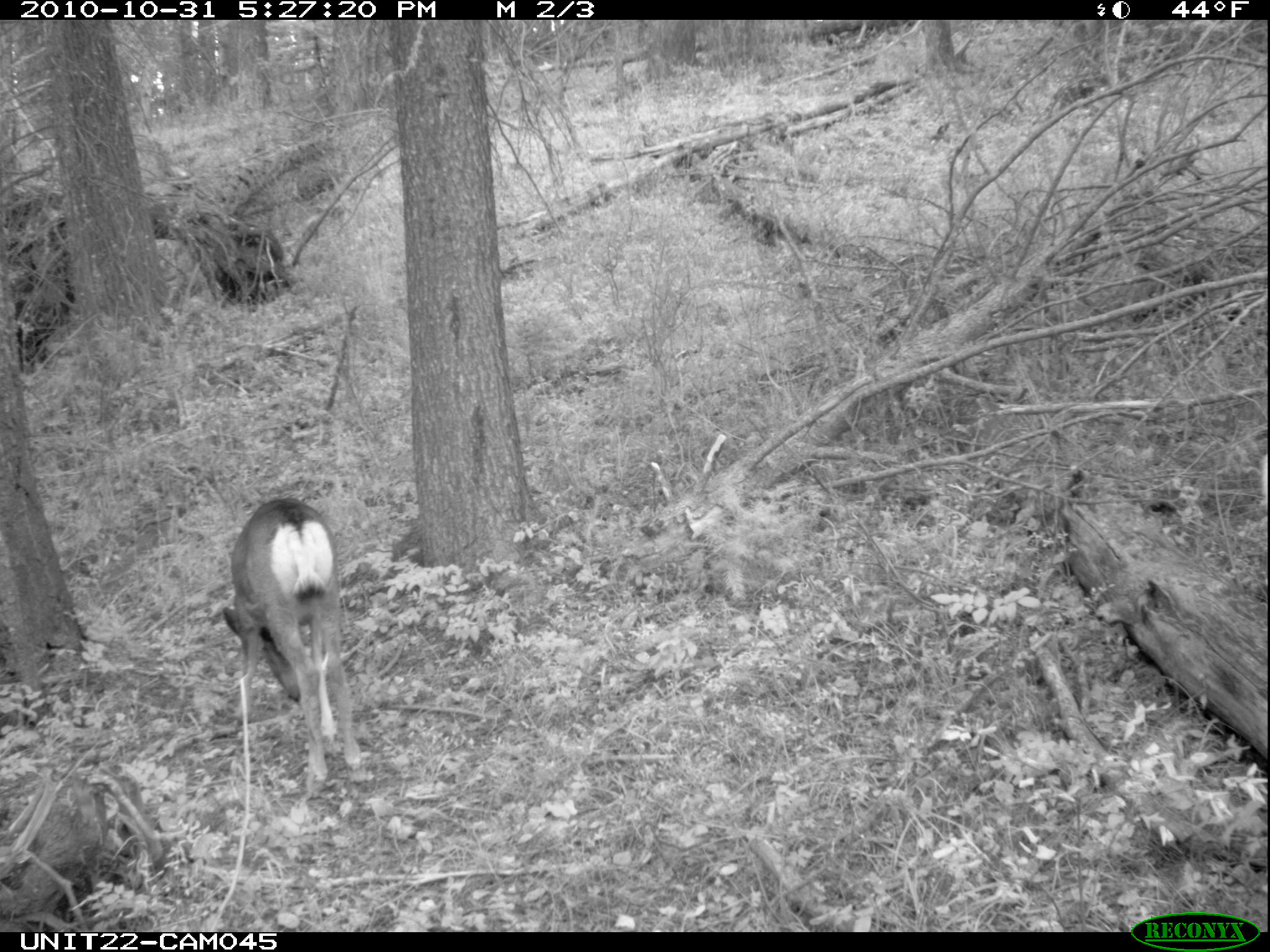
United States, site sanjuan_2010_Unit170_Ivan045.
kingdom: Animalia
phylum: Chordata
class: Mammalia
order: Artiodactyla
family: Cervidae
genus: Odocoileus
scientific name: Odocoileus hemionus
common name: mule deer